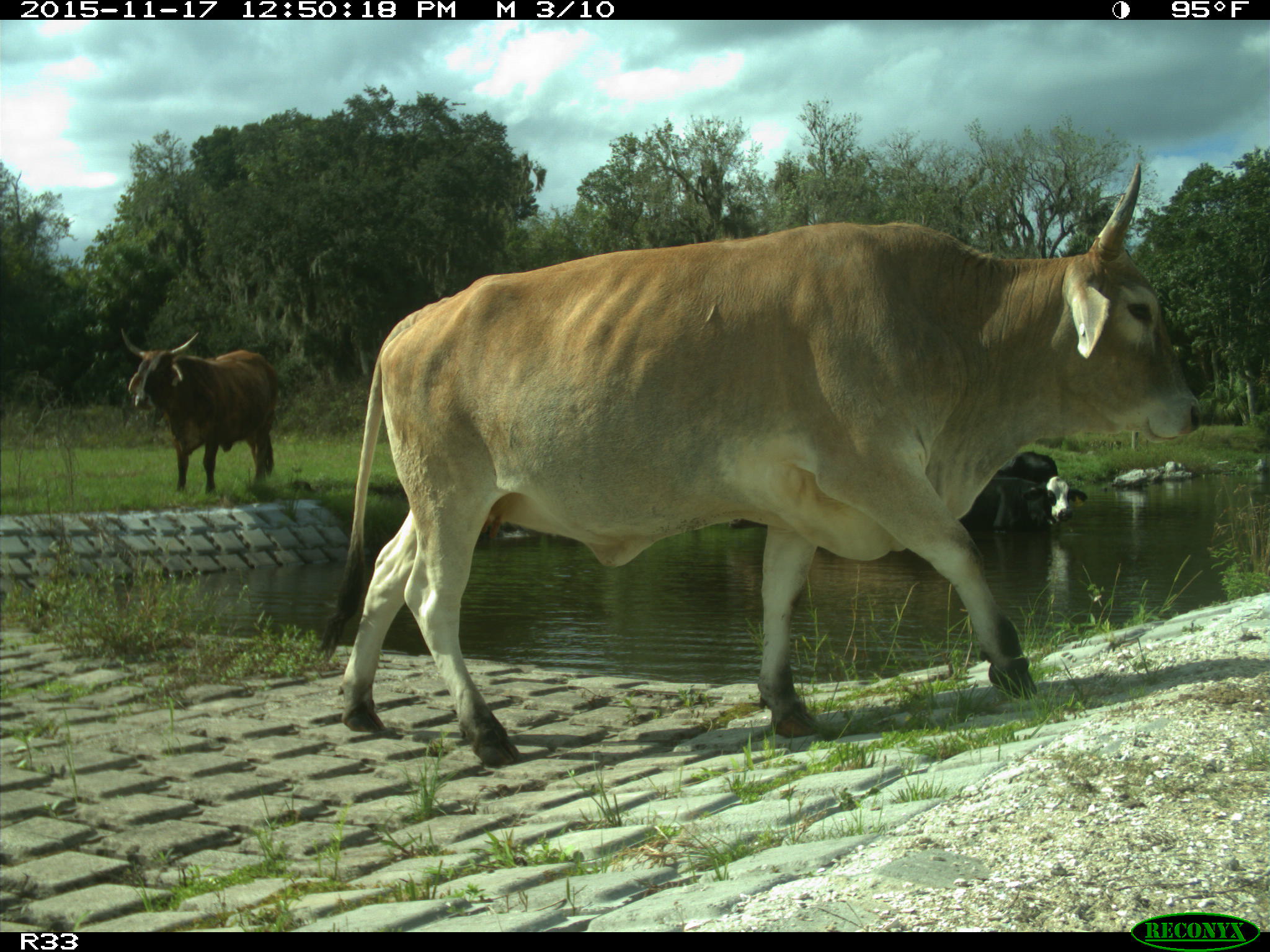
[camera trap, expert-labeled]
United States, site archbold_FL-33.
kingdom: Animalia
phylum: Chordata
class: Mammalia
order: Artiodactyla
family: Bovidae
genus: Bos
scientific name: Bos taurus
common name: domestic cow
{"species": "Bos taurus (domestic cow)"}